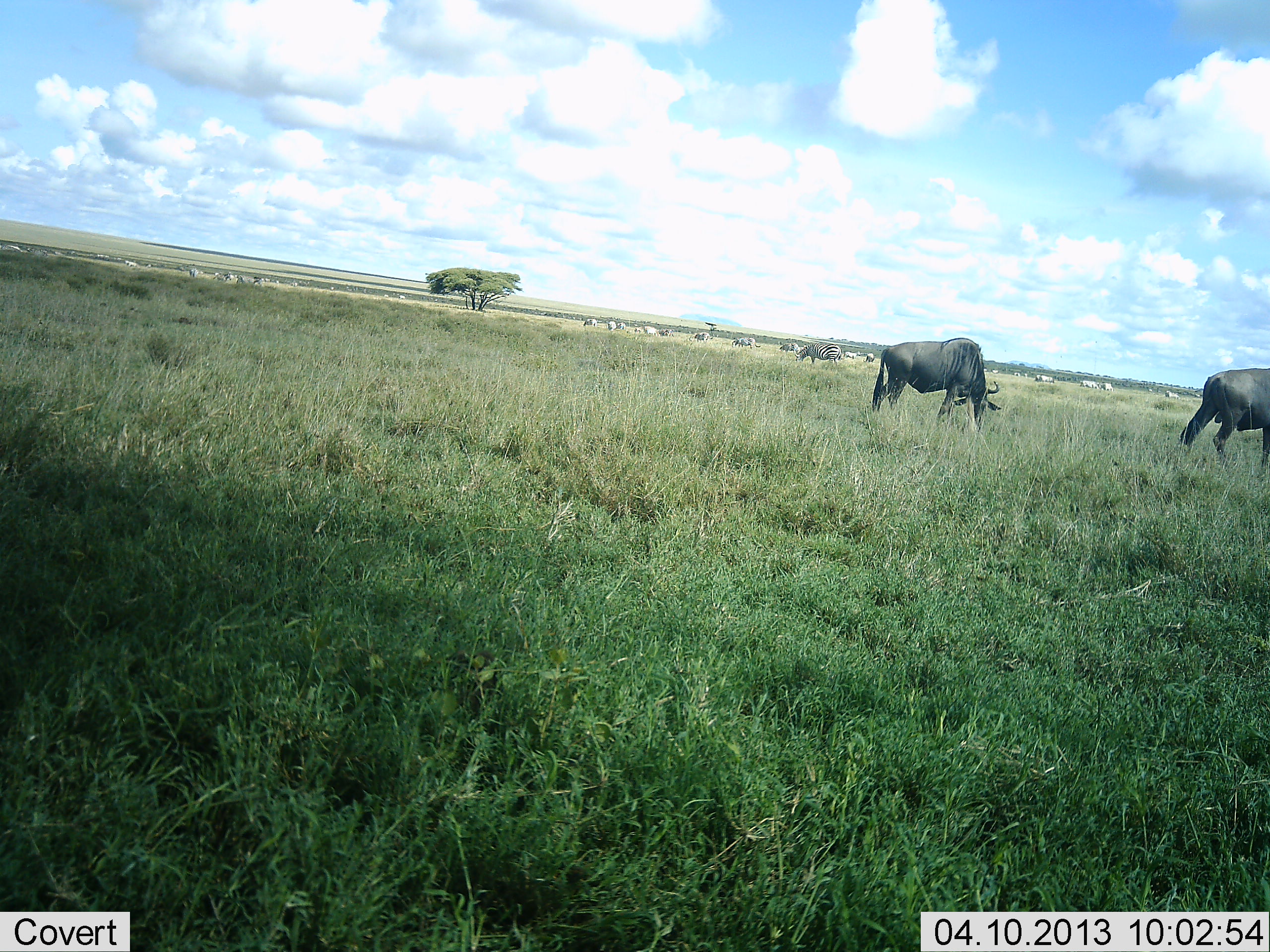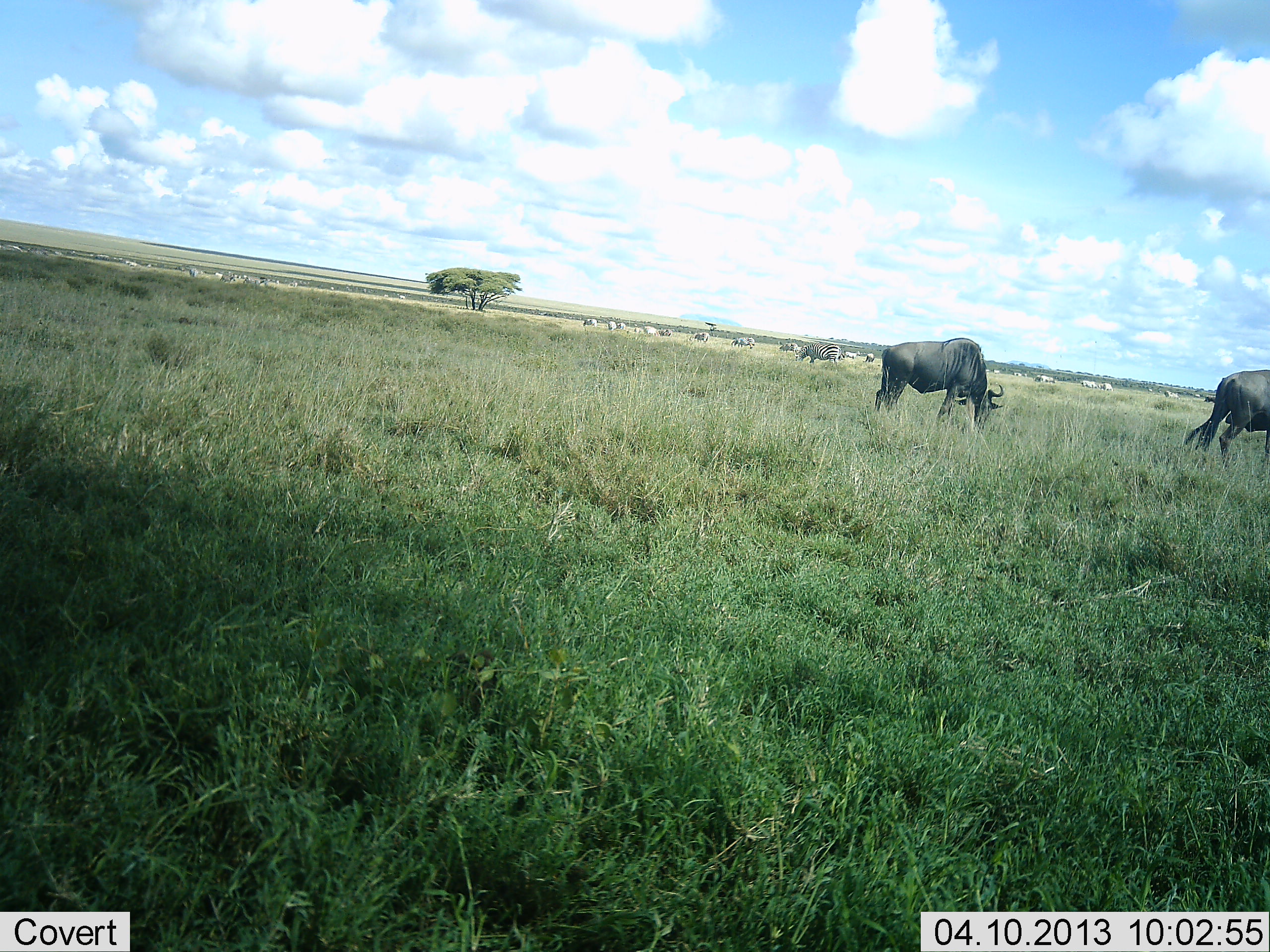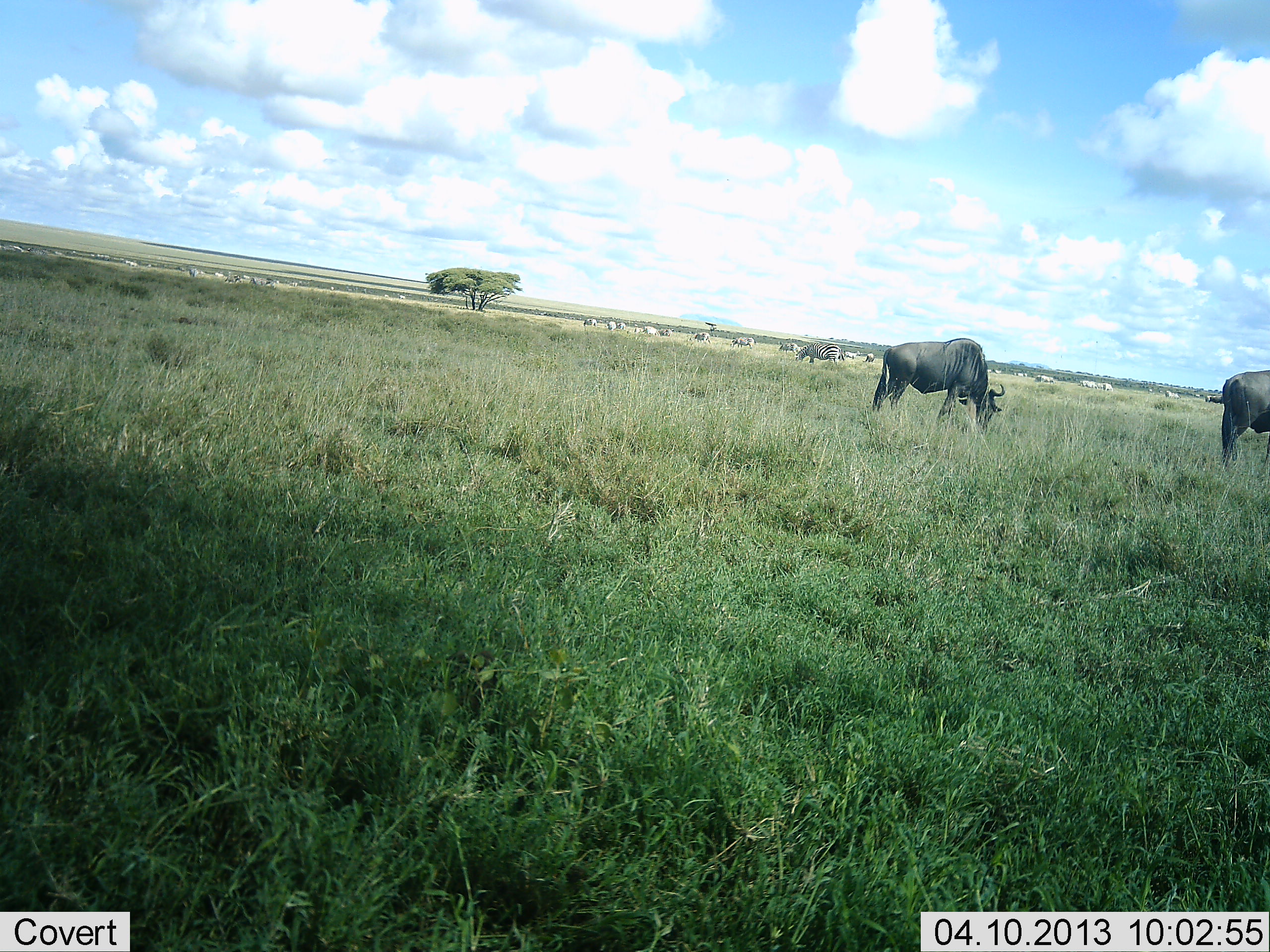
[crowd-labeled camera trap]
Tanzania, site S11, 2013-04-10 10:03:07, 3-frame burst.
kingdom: Animalia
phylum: Chordata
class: Mammalia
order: Artiodactyla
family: Bovidae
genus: Connochaetes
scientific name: Connochaetes taurinus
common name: blue wildebeest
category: wildebeest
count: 3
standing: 35%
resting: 0%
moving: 30%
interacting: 0%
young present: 0%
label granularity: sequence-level